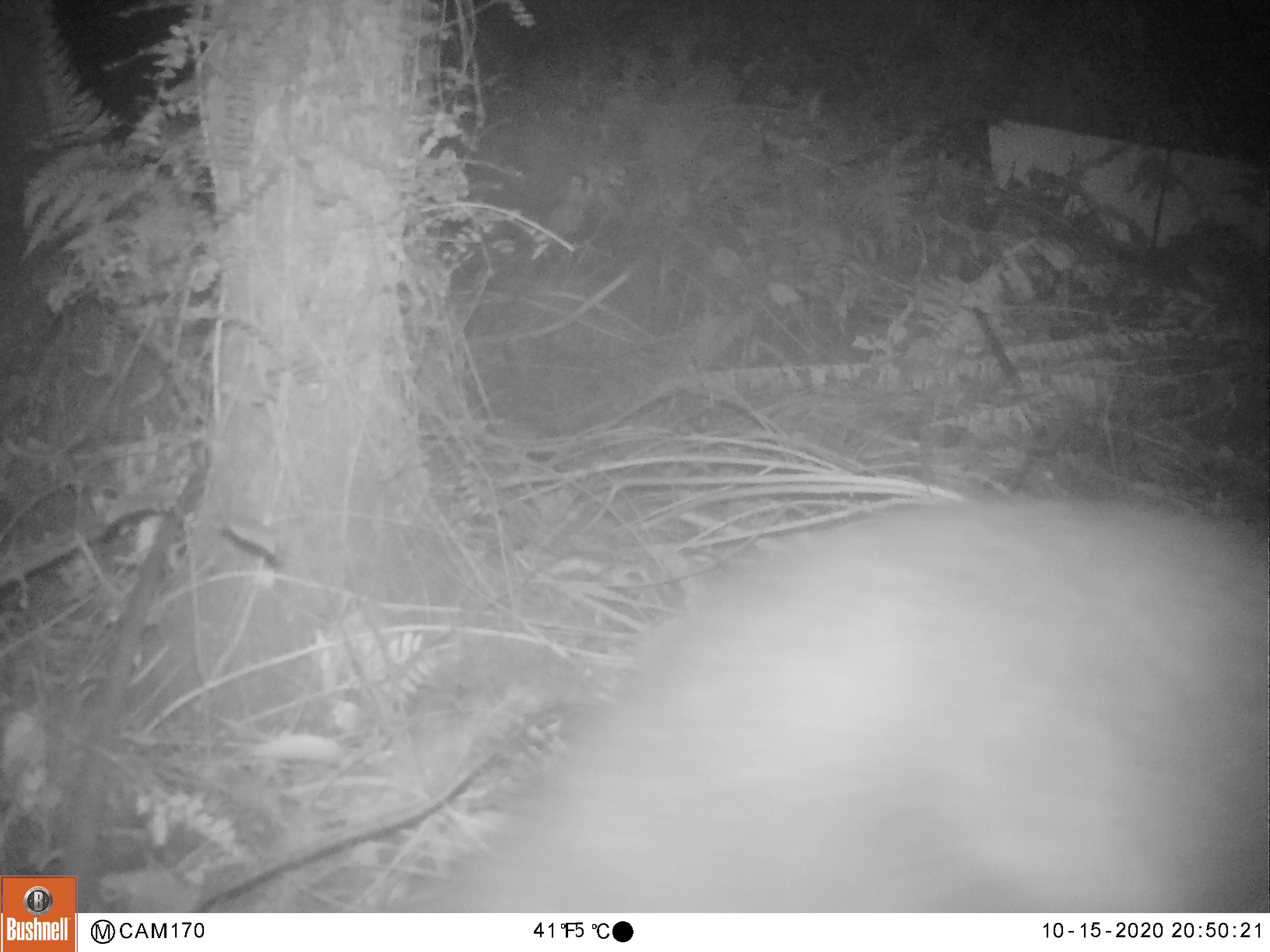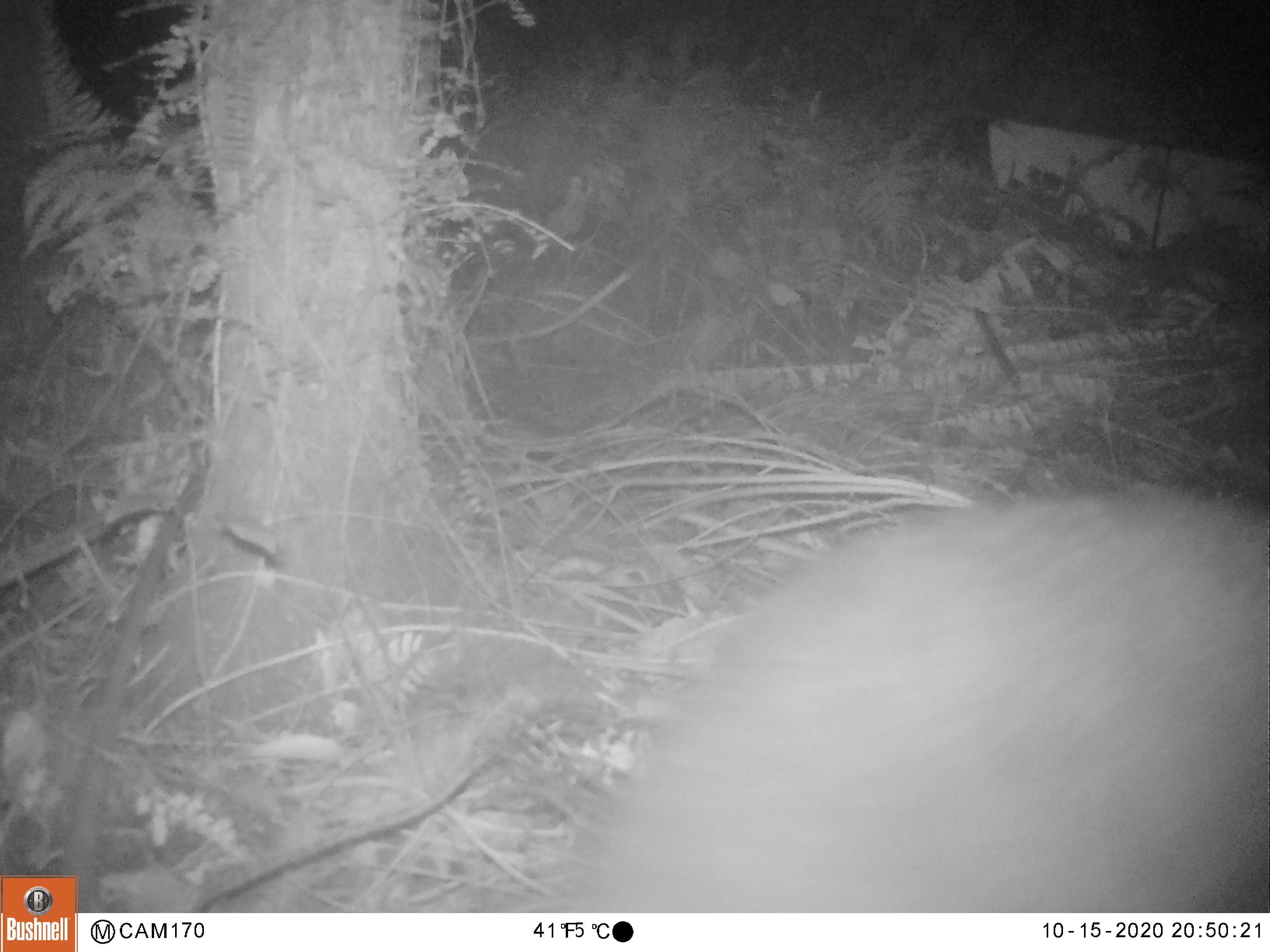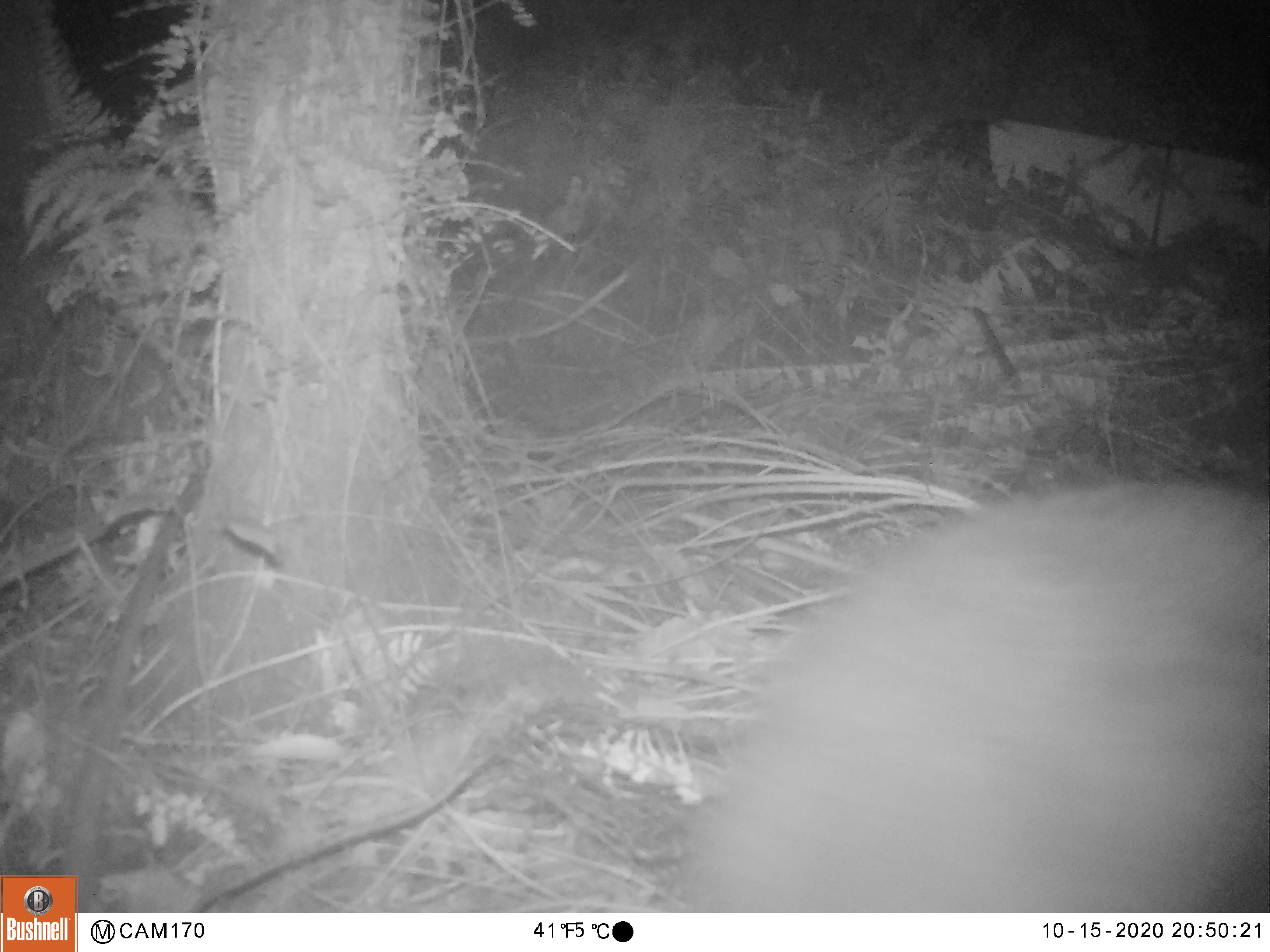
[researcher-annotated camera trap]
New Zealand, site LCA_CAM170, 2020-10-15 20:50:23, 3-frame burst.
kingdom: Animalia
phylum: Chordata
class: Mammalia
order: Diprotodontia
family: Phalangeridae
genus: Trichosurus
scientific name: Trichosurus vulpecula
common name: common brushtail possum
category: possum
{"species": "possum (common brushtail possum) (Trichosurus vulpecula)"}